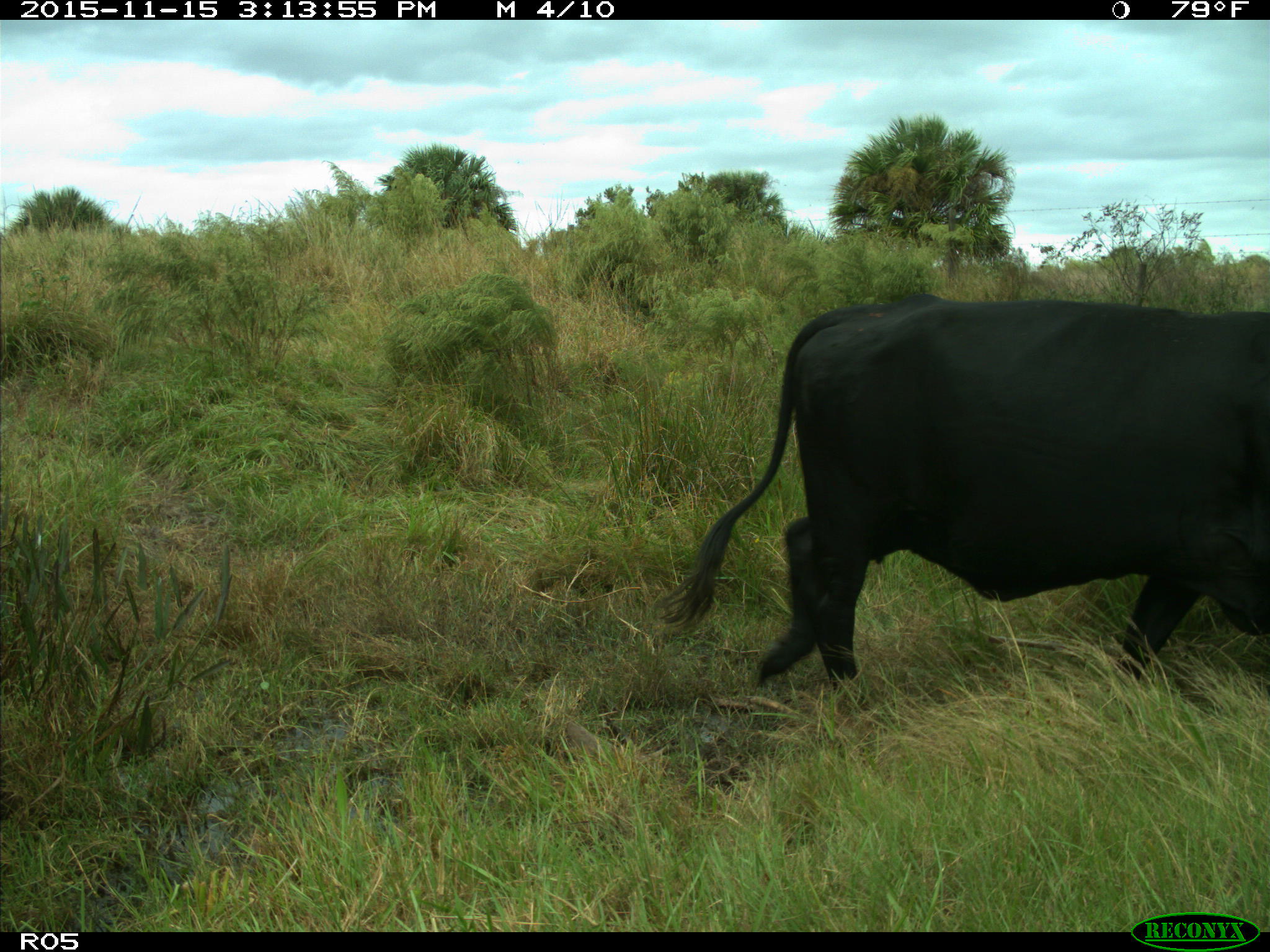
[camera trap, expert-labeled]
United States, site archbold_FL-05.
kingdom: Animalia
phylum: Chordata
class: Mammalia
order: Artiodactyla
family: Bovidae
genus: Bos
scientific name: Bos taurus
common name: domestic cow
Bos taurus (domestic cow).